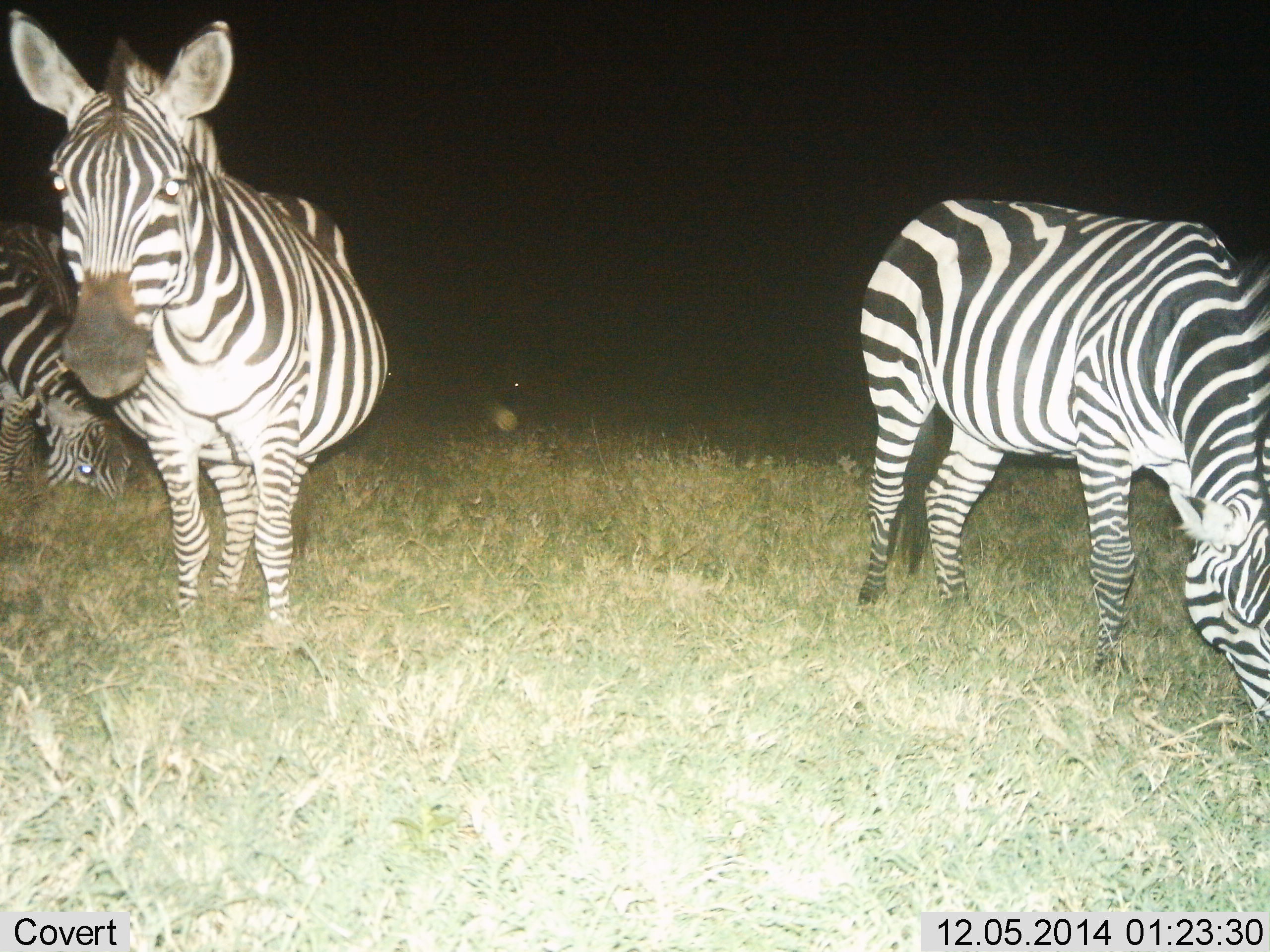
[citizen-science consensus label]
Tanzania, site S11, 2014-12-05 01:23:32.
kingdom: Animalia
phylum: Chordata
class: Mammalia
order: Perissodactyla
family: Equidae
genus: Equus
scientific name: Equus quagga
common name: plains zebra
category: zebra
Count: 3.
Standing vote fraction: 80%.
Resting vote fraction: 0%.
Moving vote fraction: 0%.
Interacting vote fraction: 10%.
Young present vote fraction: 0%.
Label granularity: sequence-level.